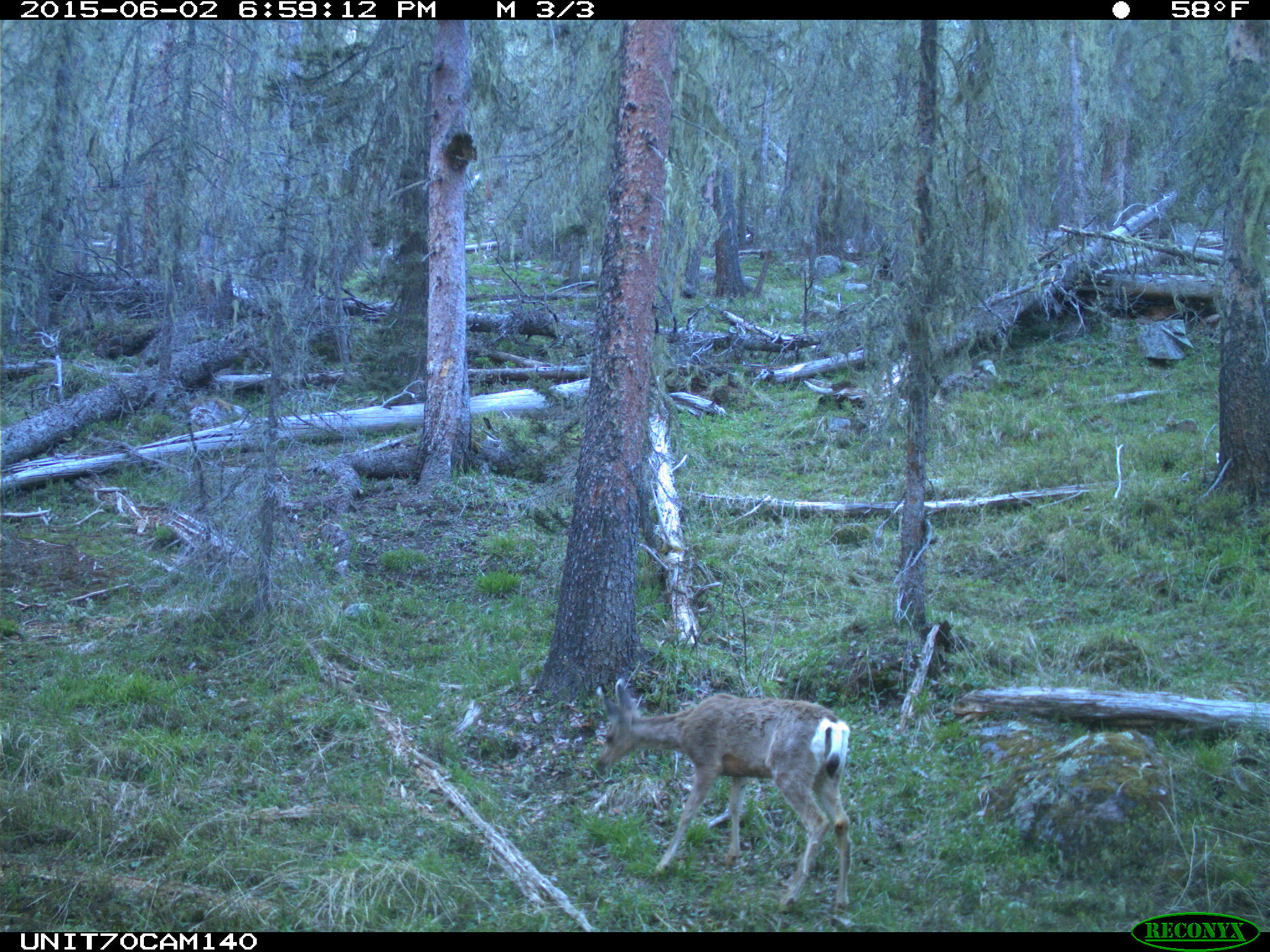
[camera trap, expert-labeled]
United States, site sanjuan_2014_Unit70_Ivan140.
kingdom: Animalia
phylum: Chordata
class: Mammalia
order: Artiodactyla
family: Cervidae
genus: Odocoileus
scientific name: Odocoileus hemionus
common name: mule deer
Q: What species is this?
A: Odocoileus hemionus (mule deer).